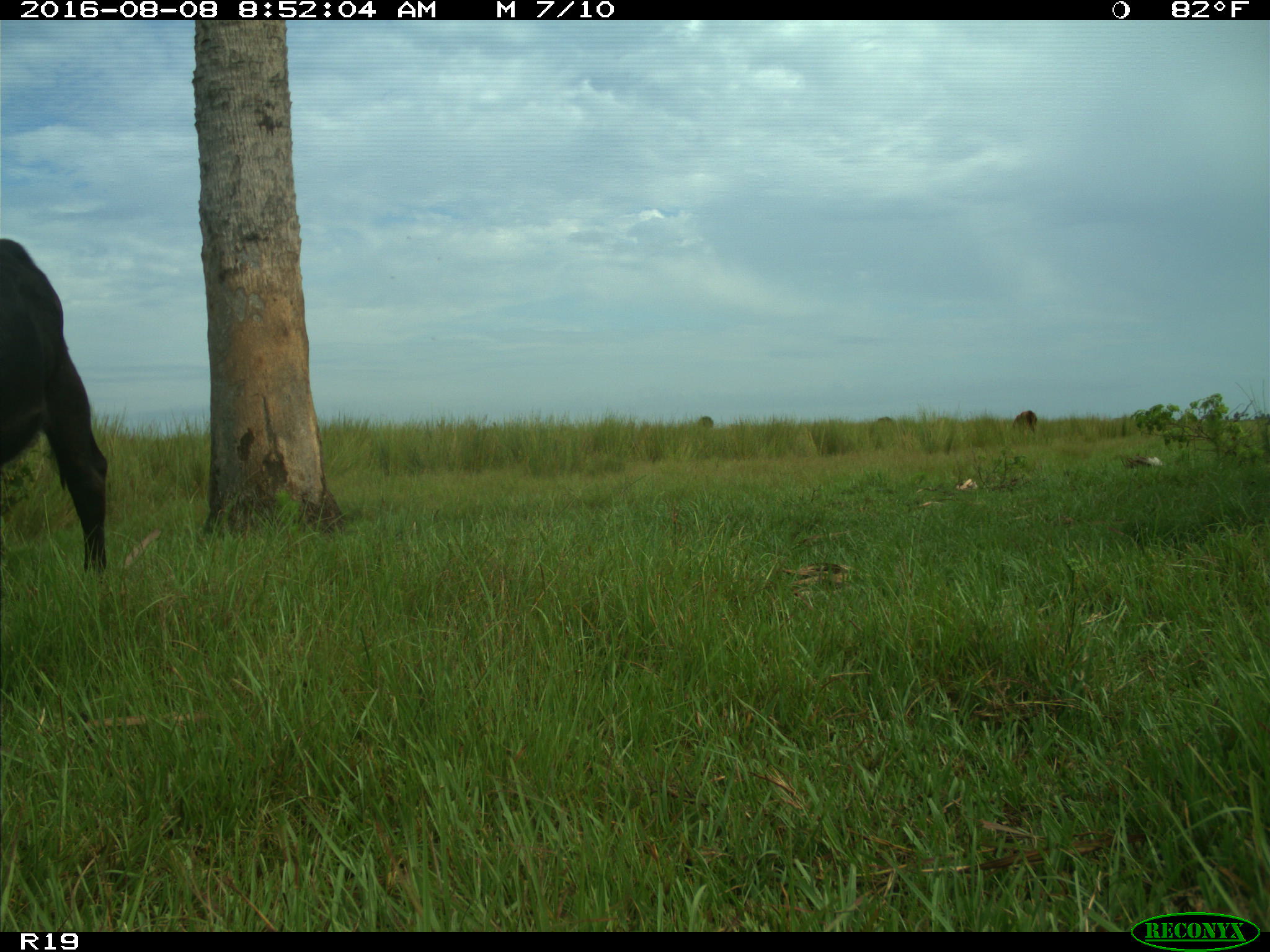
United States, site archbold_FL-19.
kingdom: Animalia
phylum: Chordata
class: Mammalia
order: Artiodactyla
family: Bovidae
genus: Bos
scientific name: Bos taurus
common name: domestic cow